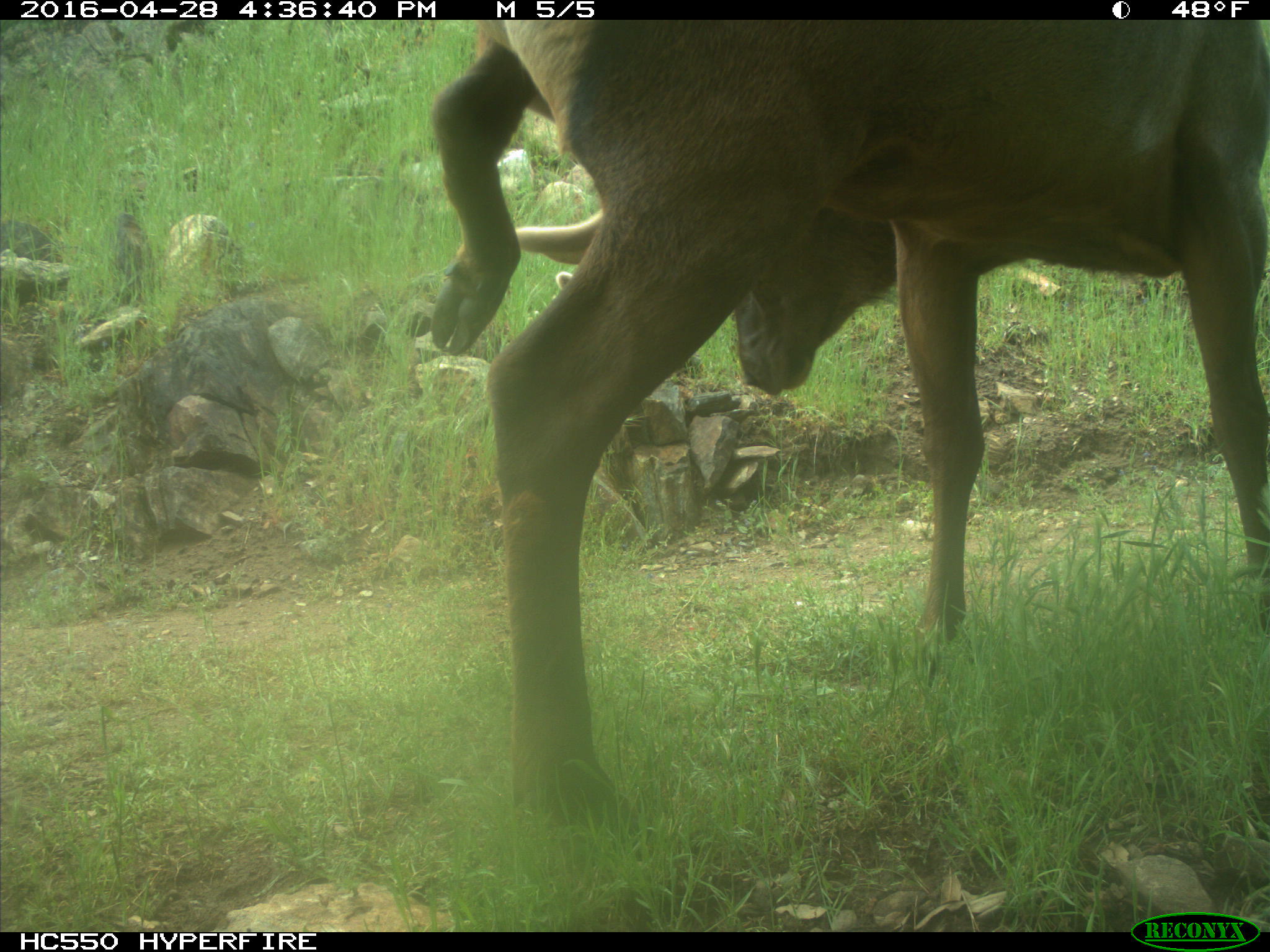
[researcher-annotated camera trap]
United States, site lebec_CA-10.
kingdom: Animalia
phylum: Chordata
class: Mammalia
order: Artiodactyla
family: Cervidae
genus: Cervus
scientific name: Cervus canadensis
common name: elk